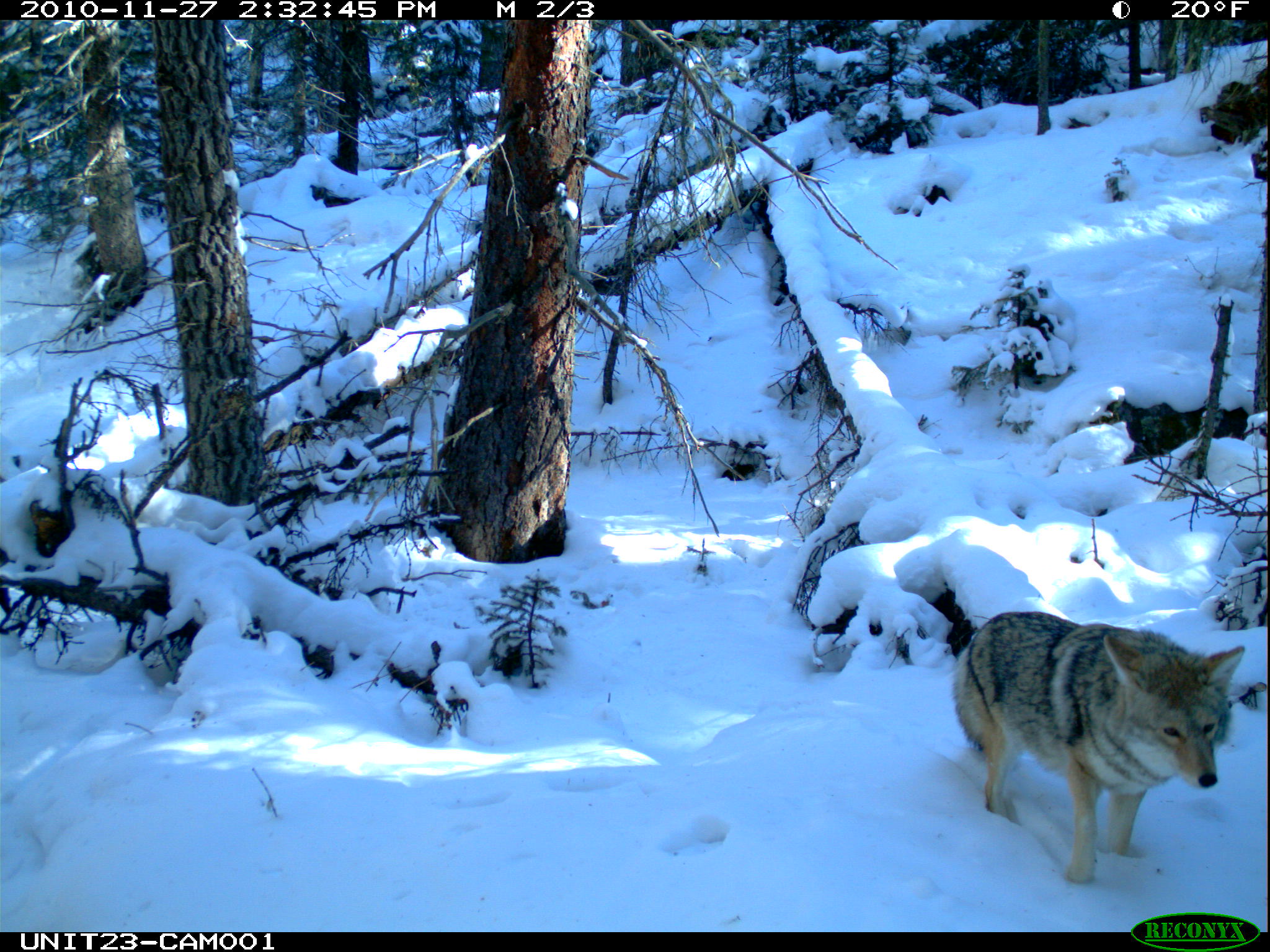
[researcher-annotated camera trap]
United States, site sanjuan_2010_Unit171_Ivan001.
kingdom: Animalia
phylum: Chordata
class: Mammalia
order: Carnivora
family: Canidae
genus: Canis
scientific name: Canis latrans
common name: coyote